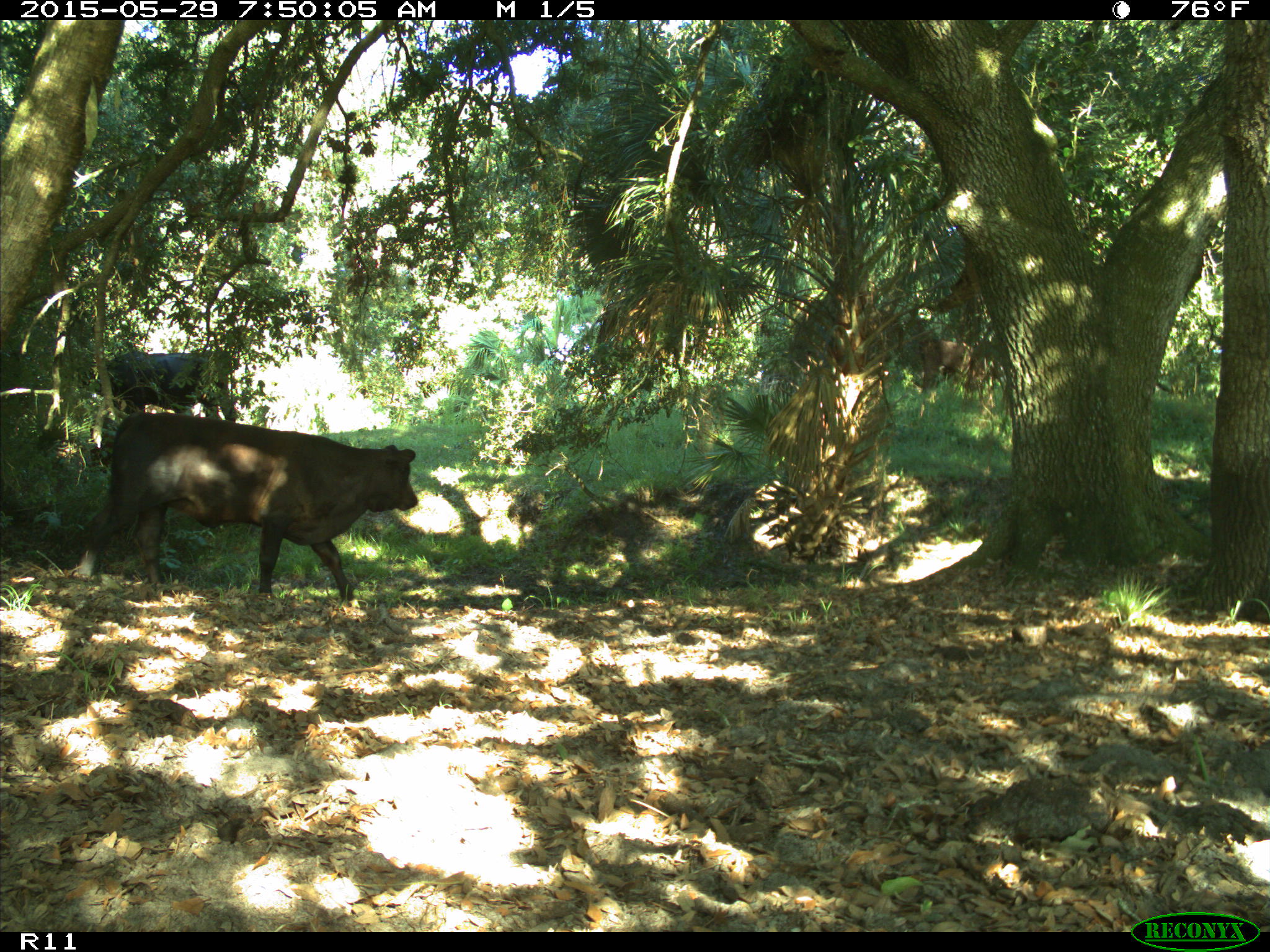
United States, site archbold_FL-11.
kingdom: Animalia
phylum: Chordata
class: Mammalia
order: Artiodactyla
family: Bovidae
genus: Bos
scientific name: Bos taurus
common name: domestic cow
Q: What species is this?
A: Bos taurus (domestic cow).